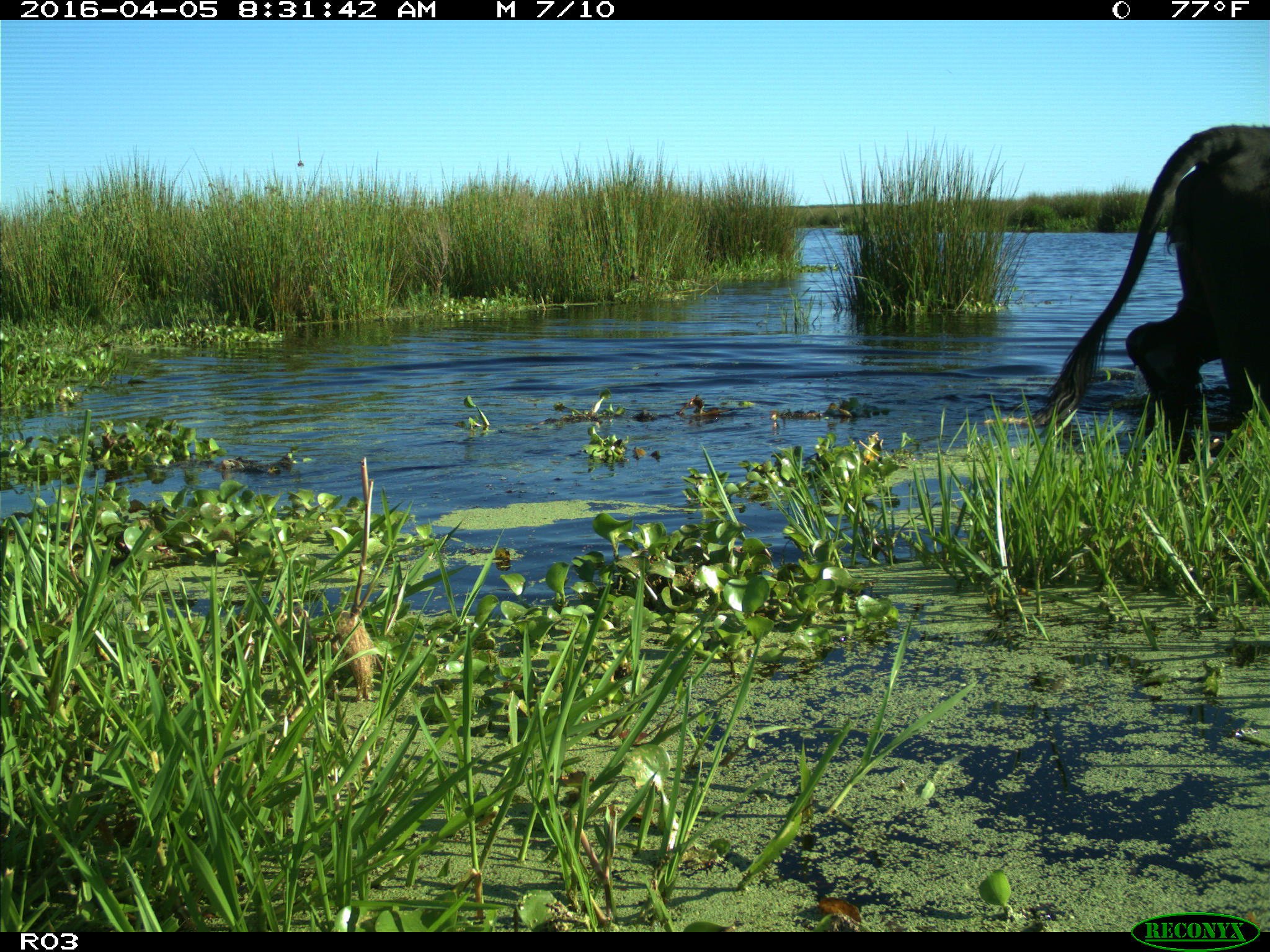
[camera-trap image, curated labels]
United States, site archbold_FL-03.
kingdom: Animalia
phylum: Chordata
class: Mammalia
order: Artiodactyla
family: Bovidae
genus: Bos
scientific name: Bos taurus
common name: domestic cow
Bos taurus (domestic cow).